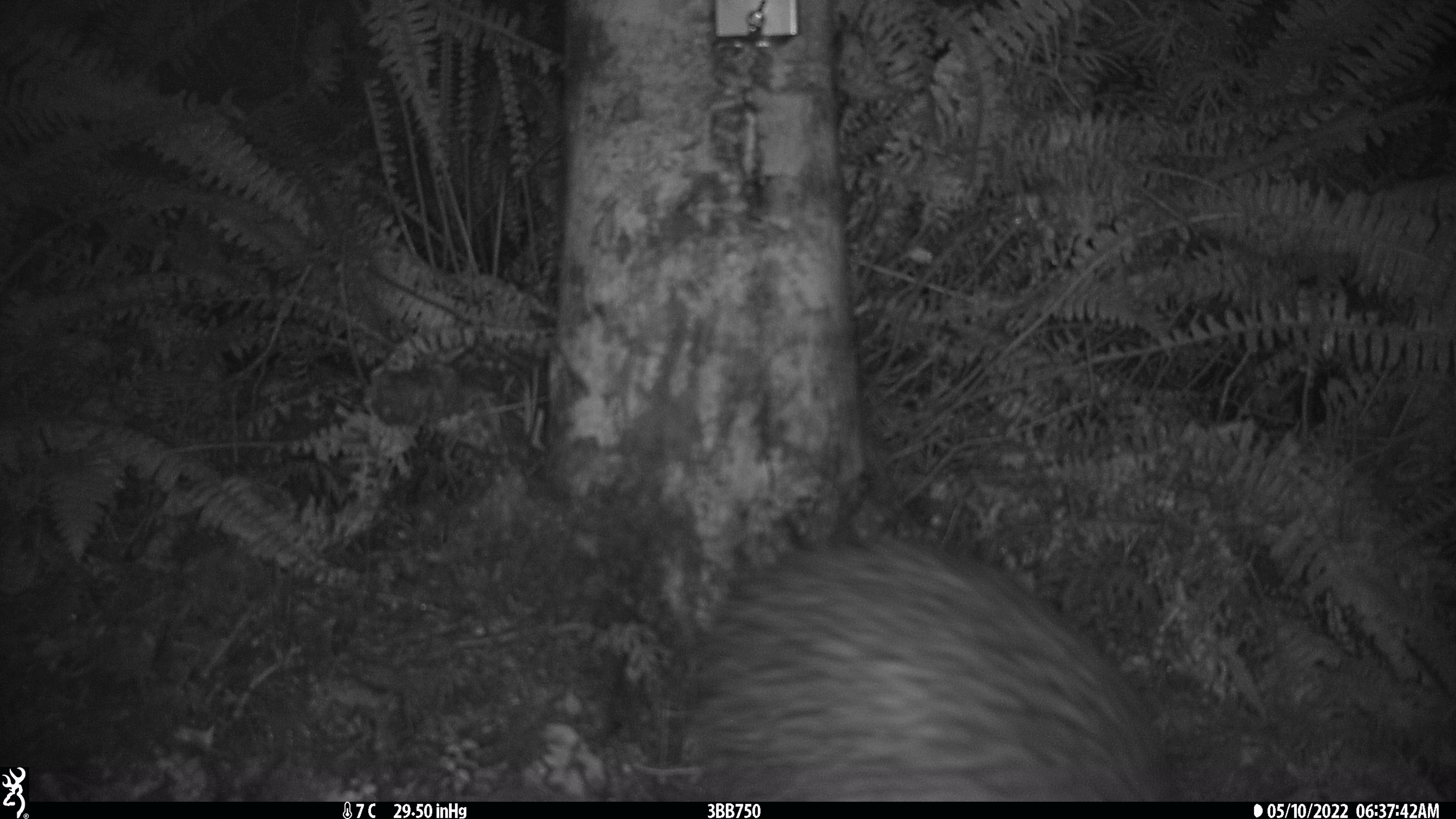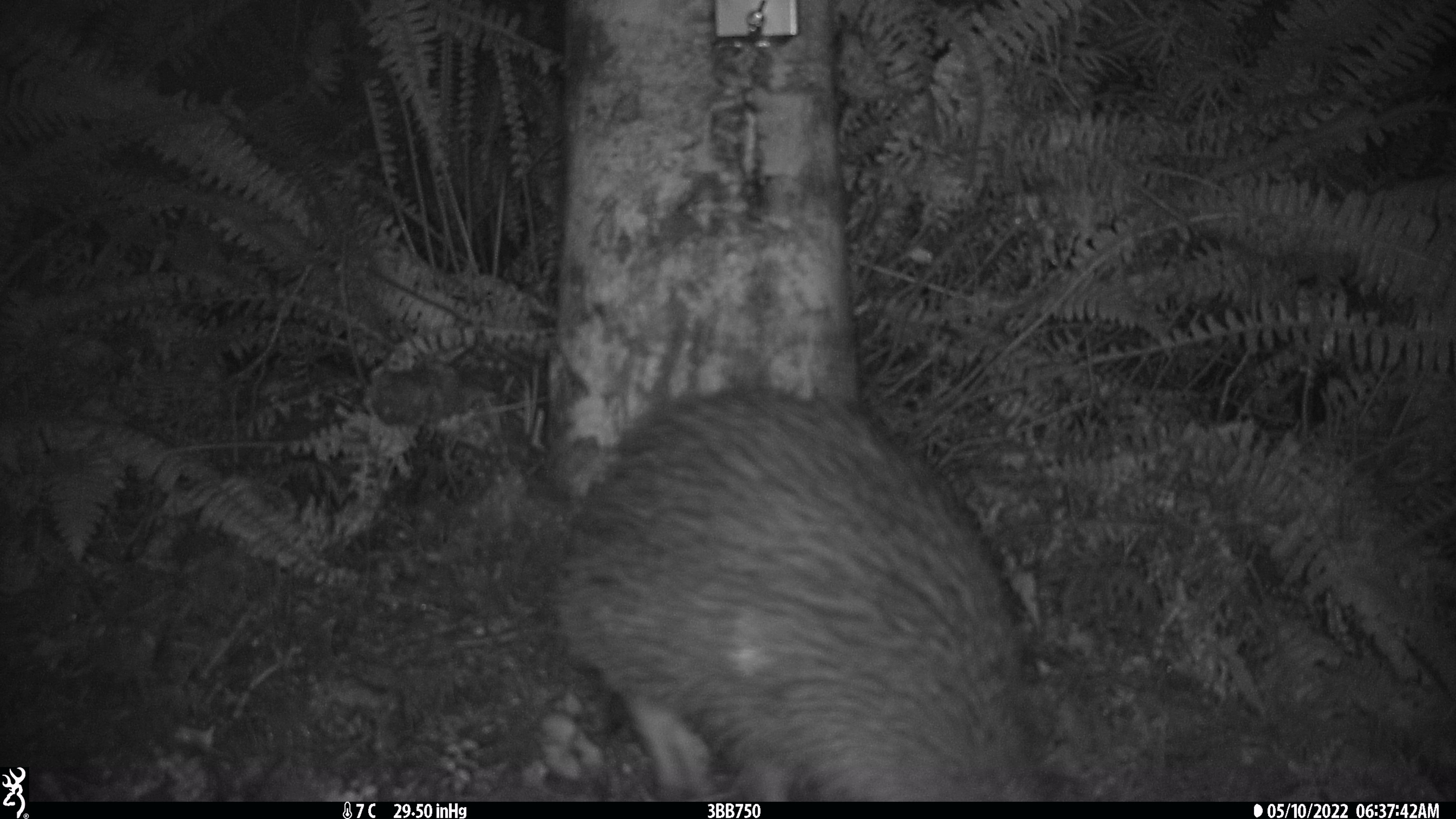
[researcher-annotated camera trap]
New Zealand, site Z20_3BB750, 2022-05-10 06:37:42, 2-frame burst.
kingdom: Animalia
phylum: Chordata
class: Aves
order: Apterygiformes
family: Apterygidae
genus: Apteryx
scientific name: Apteryx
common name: kiwi